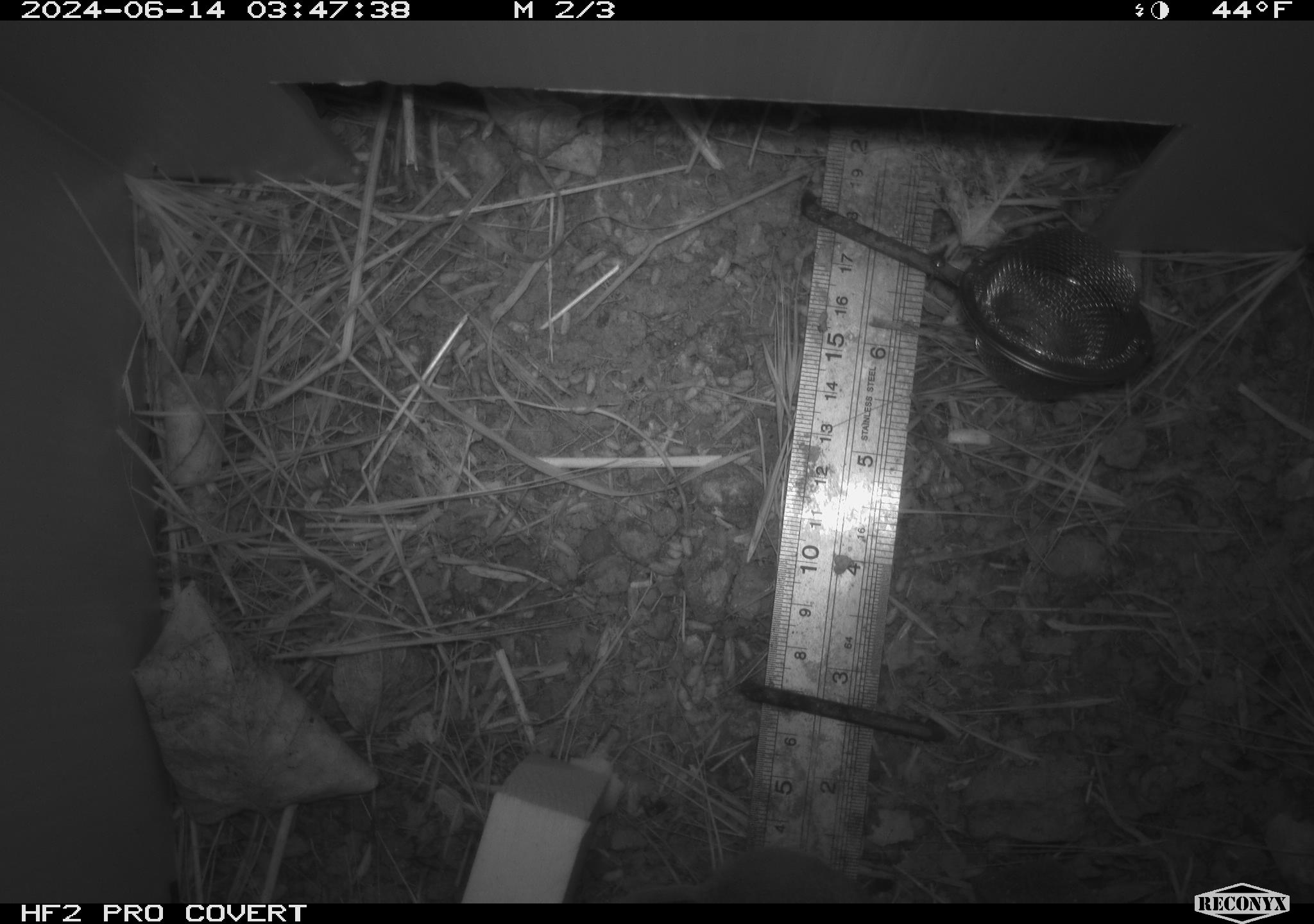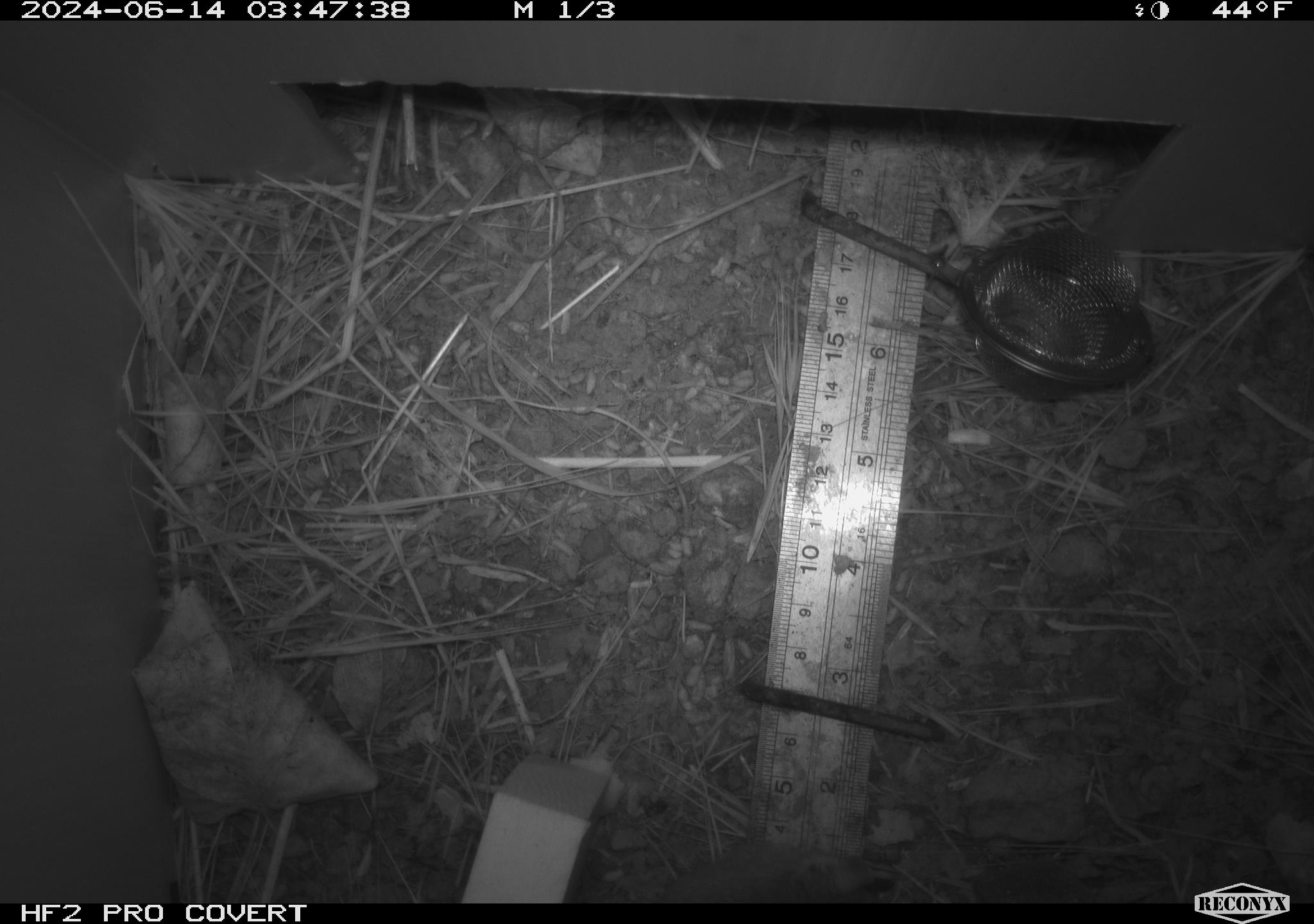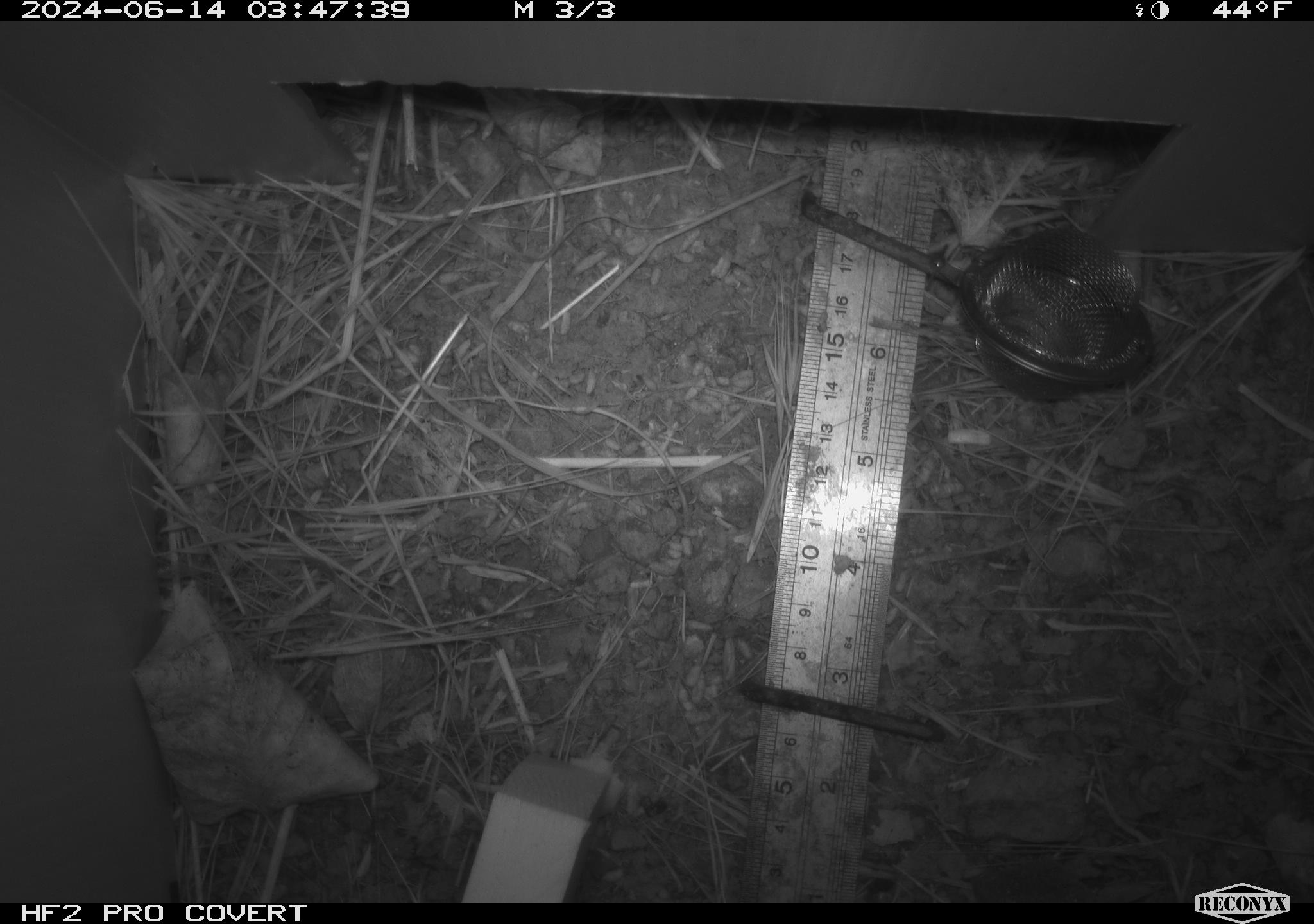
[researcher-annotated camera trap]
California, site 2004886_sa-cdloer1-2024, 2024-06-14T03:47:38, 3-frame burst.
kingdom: Animalia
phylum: Chordata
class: Mammalia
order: Rodentia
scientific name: Rodentia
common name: mouse species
Mouse species (Rodentia).